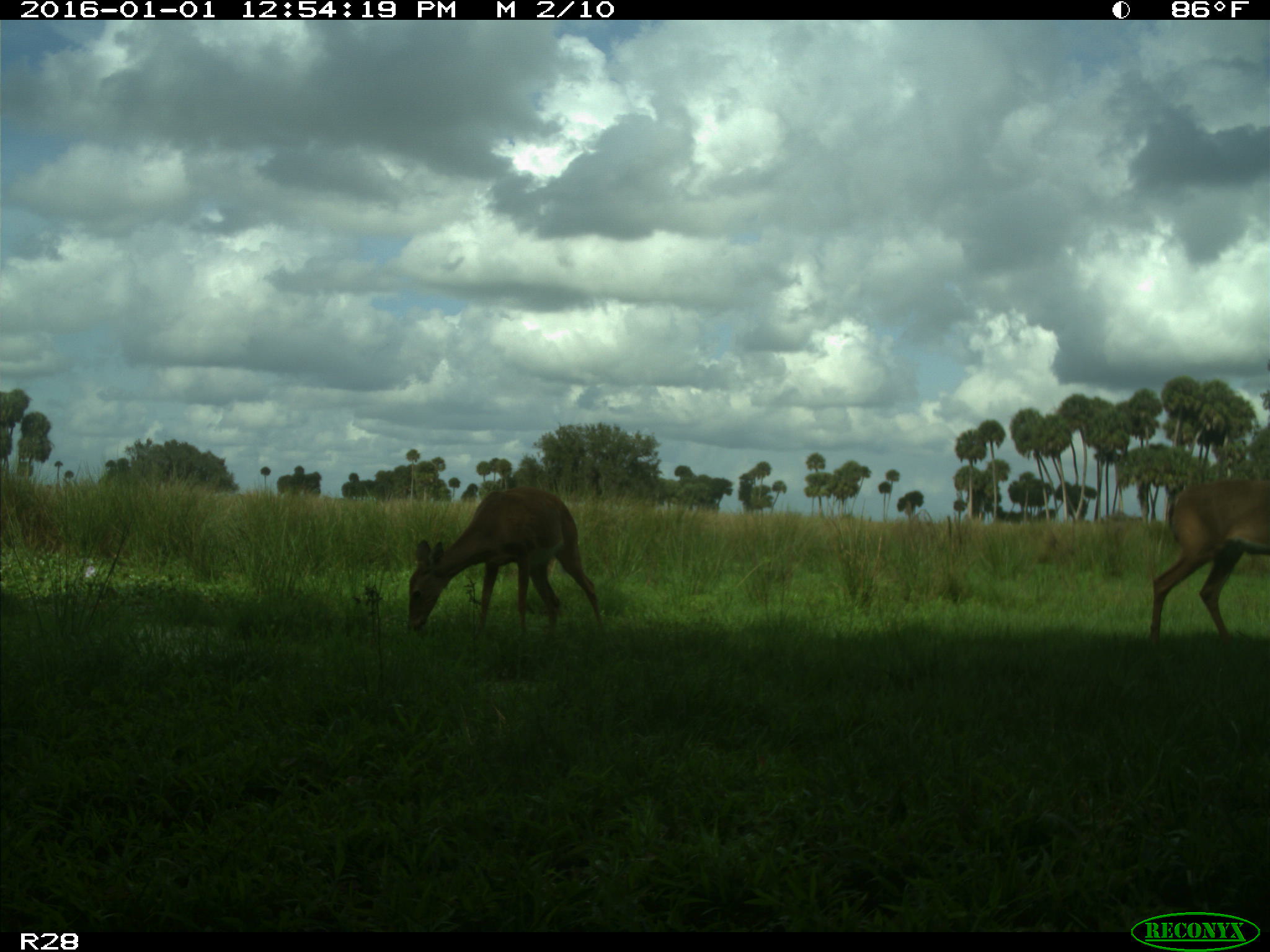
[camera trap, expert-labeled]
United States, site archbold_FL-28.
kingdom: Animalia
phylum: Chordata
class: Mammalia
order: Artiodactyla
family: Cervidae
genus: Odocoileus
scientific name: Odocoileus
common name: deer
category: unidentified deer